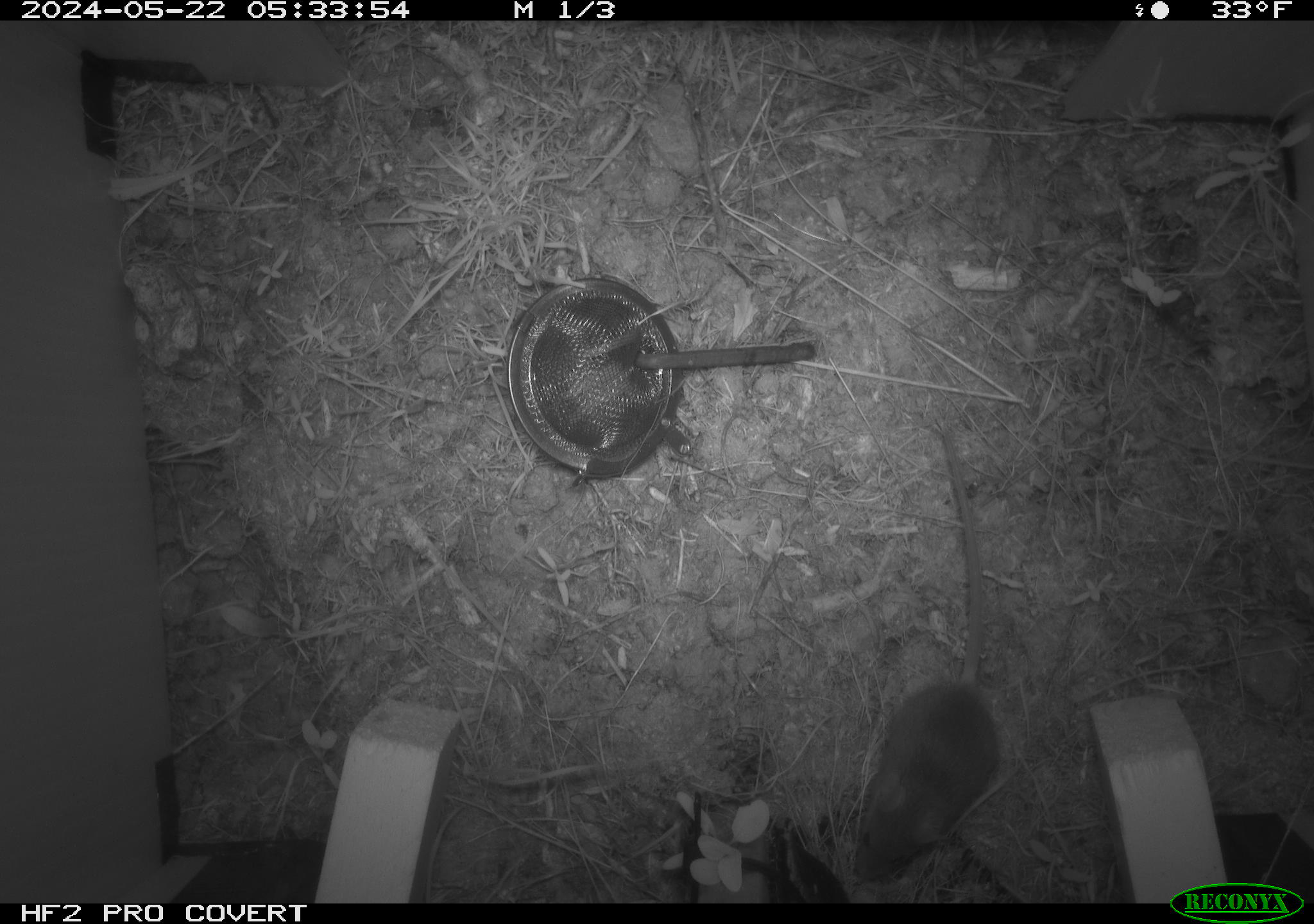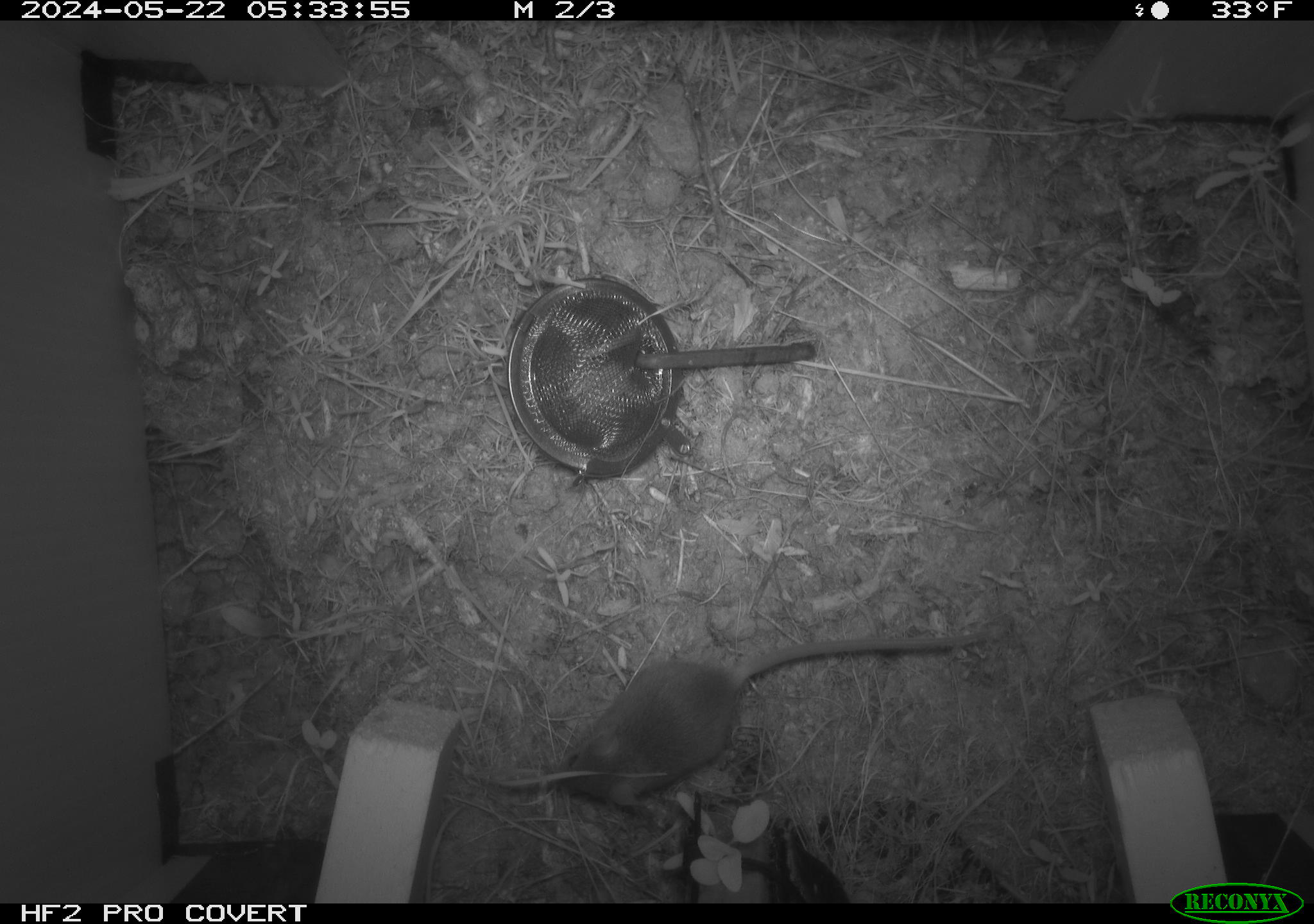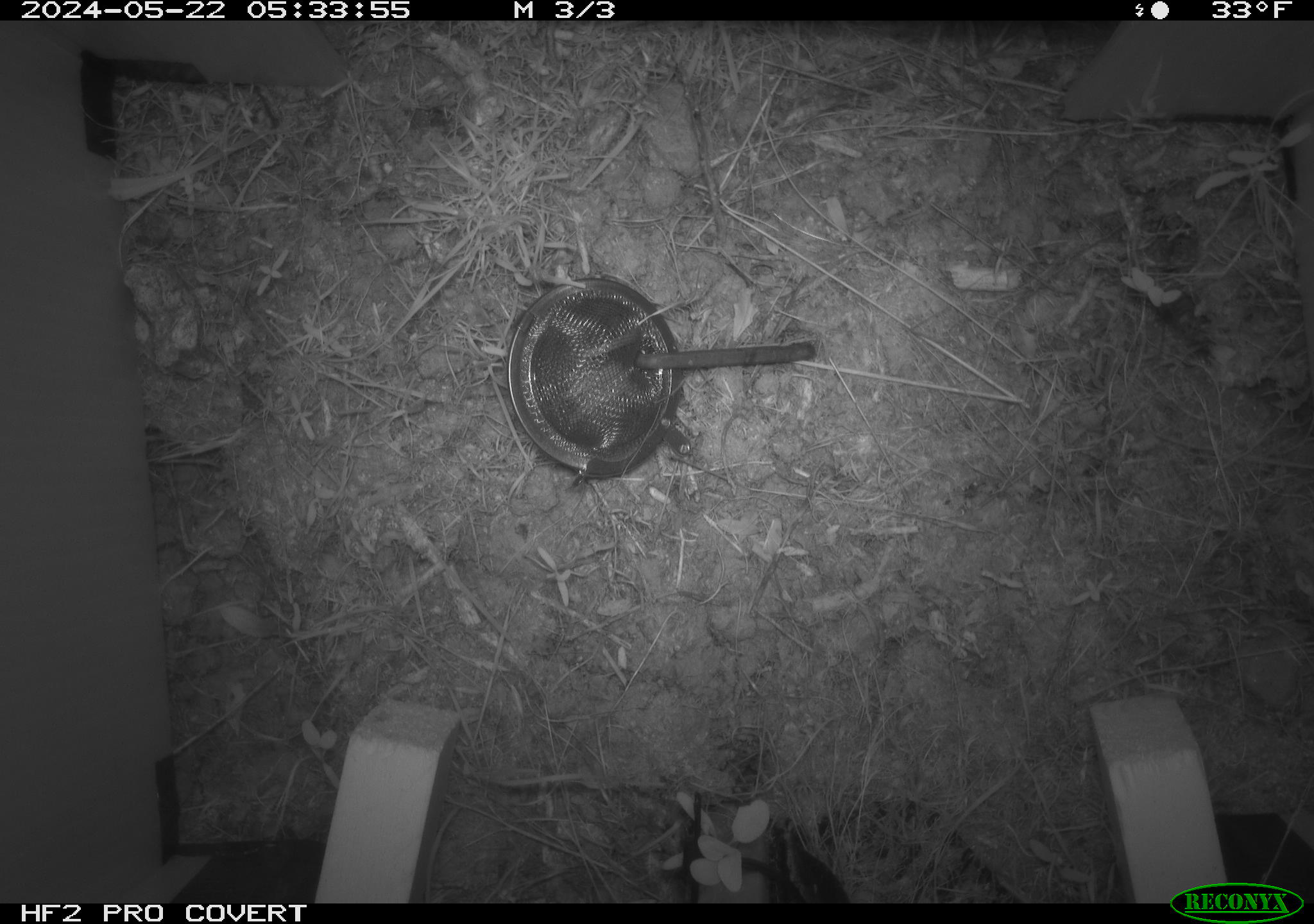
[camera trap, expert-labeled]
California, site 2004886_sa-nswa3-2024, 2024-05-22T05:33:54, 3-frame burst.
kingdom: Animalia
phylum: Chordata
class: Mammalia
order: Rodentia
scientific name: Rodentia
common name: rodent